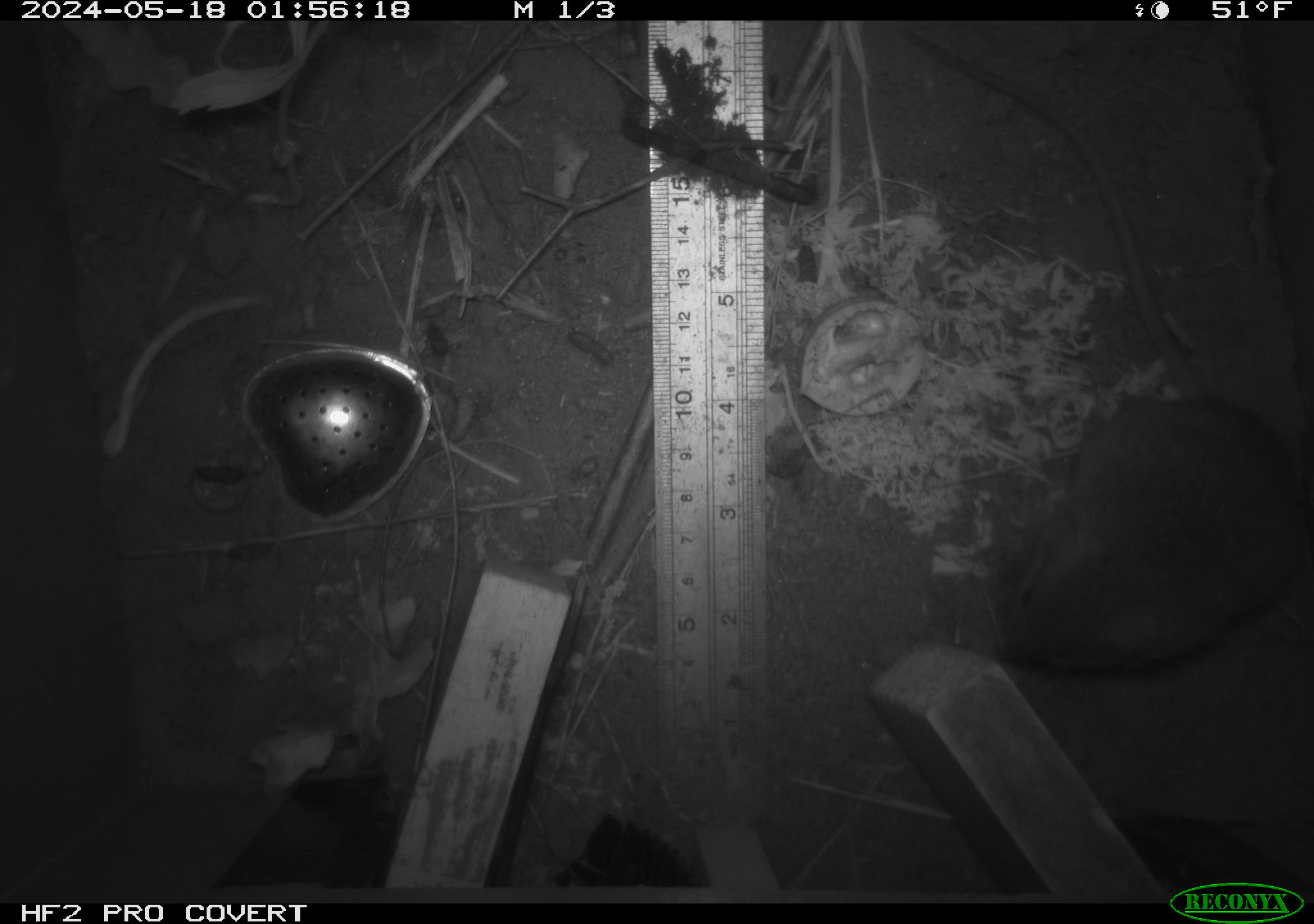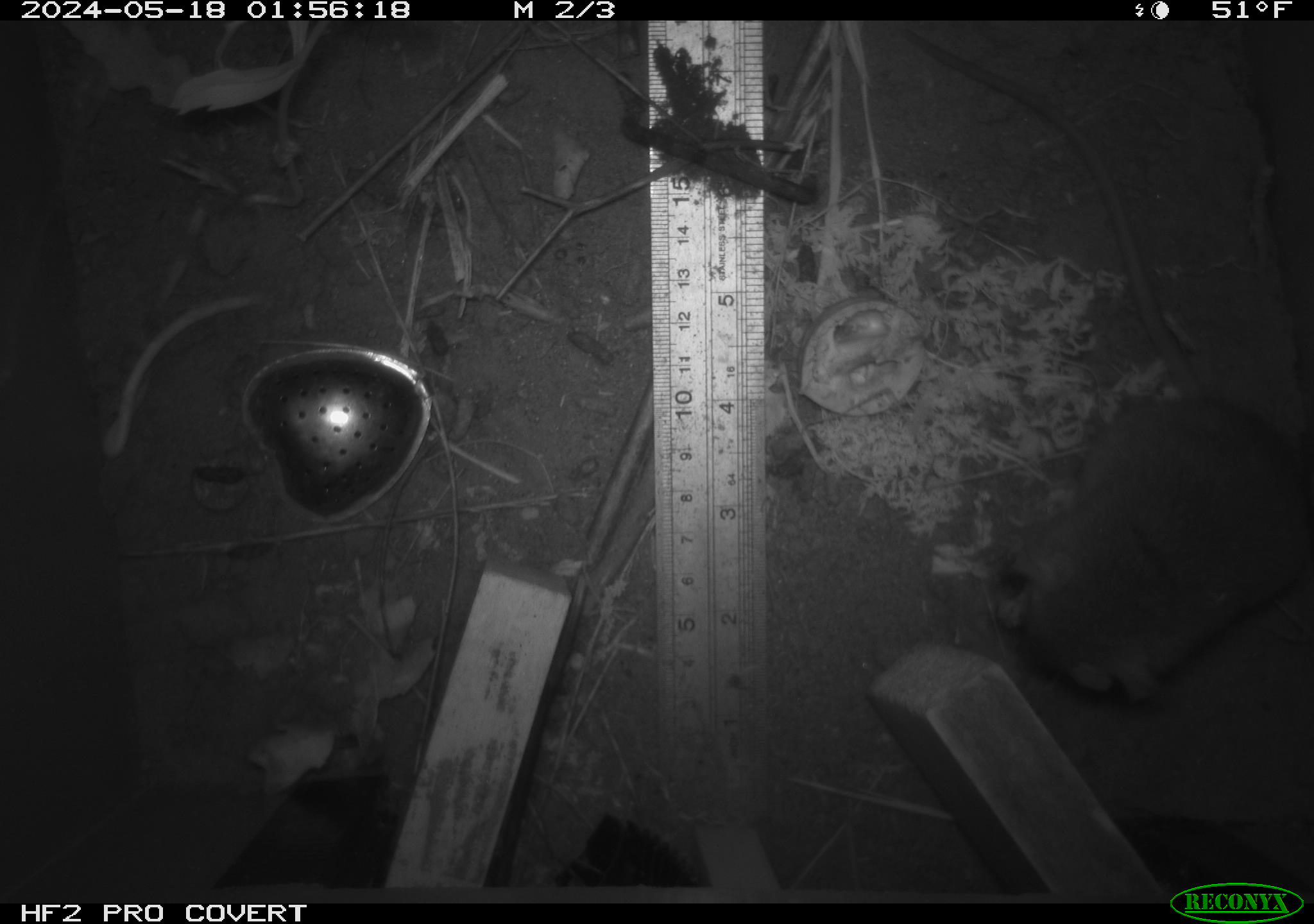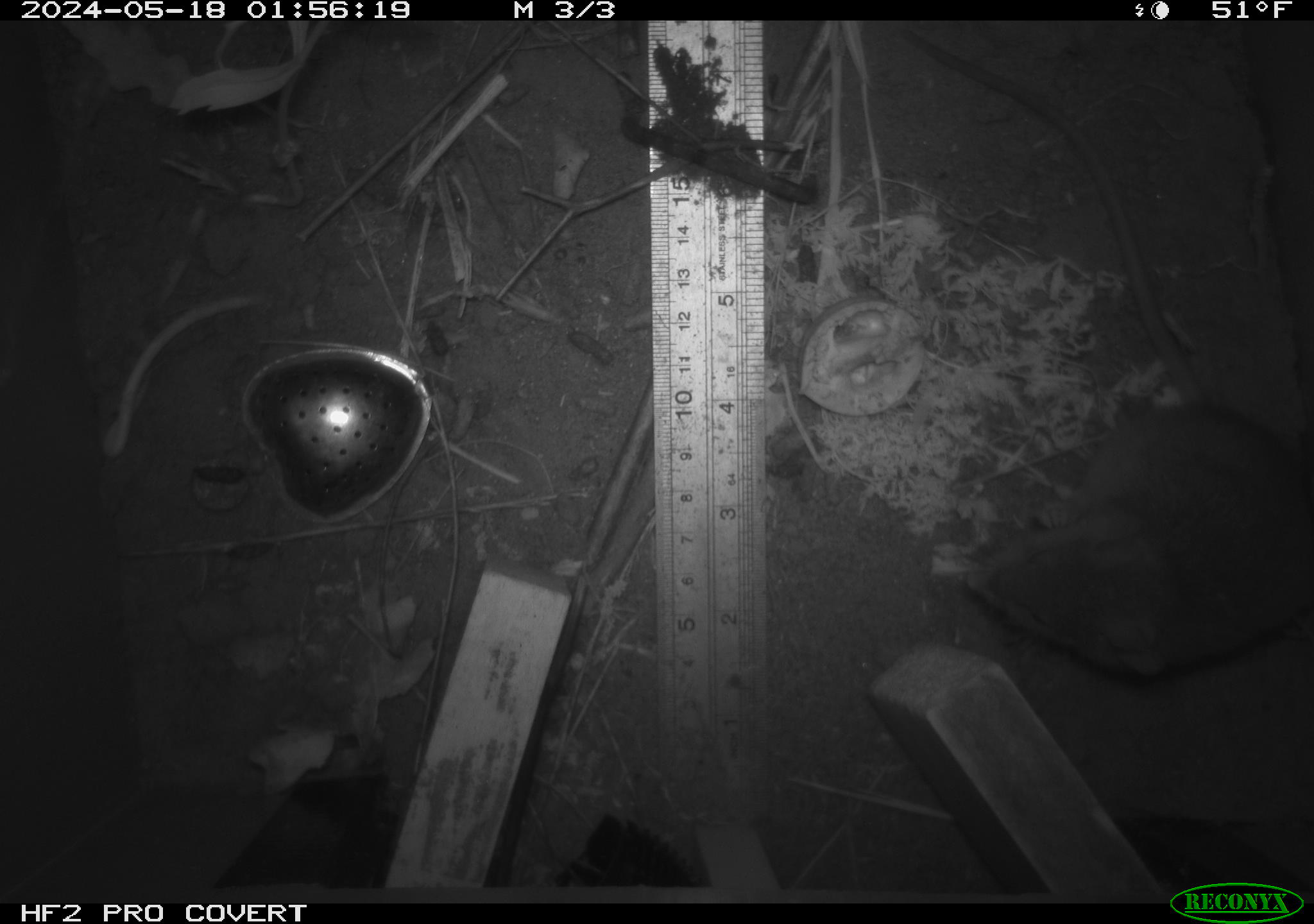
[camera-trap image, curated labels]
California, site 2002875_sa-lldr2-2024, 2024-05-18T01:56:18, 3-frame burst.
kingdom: Animalia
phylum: Chordata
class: Mammalia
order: Rodentia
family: Muridae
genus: Rattus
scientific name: Rattus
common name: rat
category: rattus species